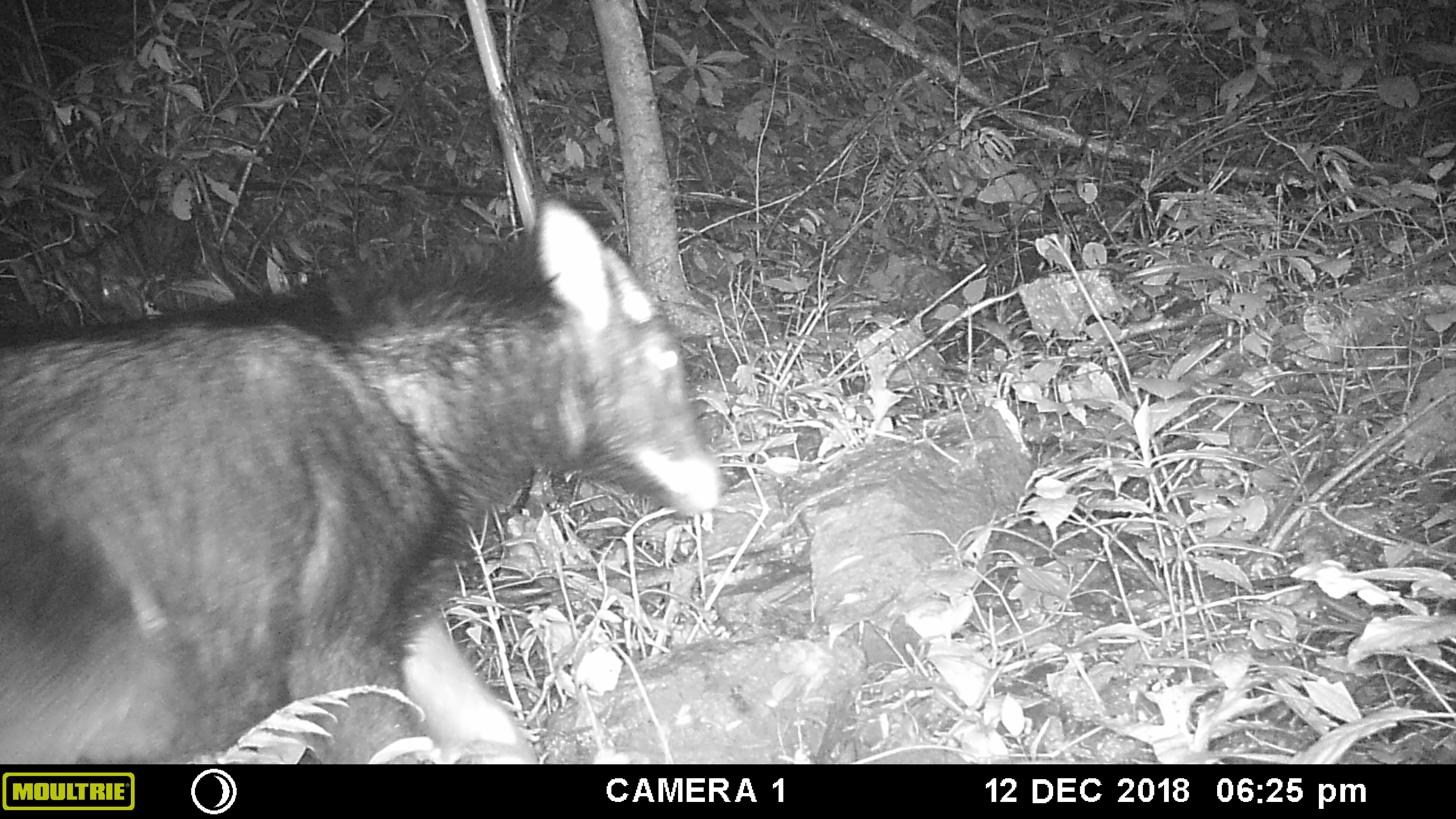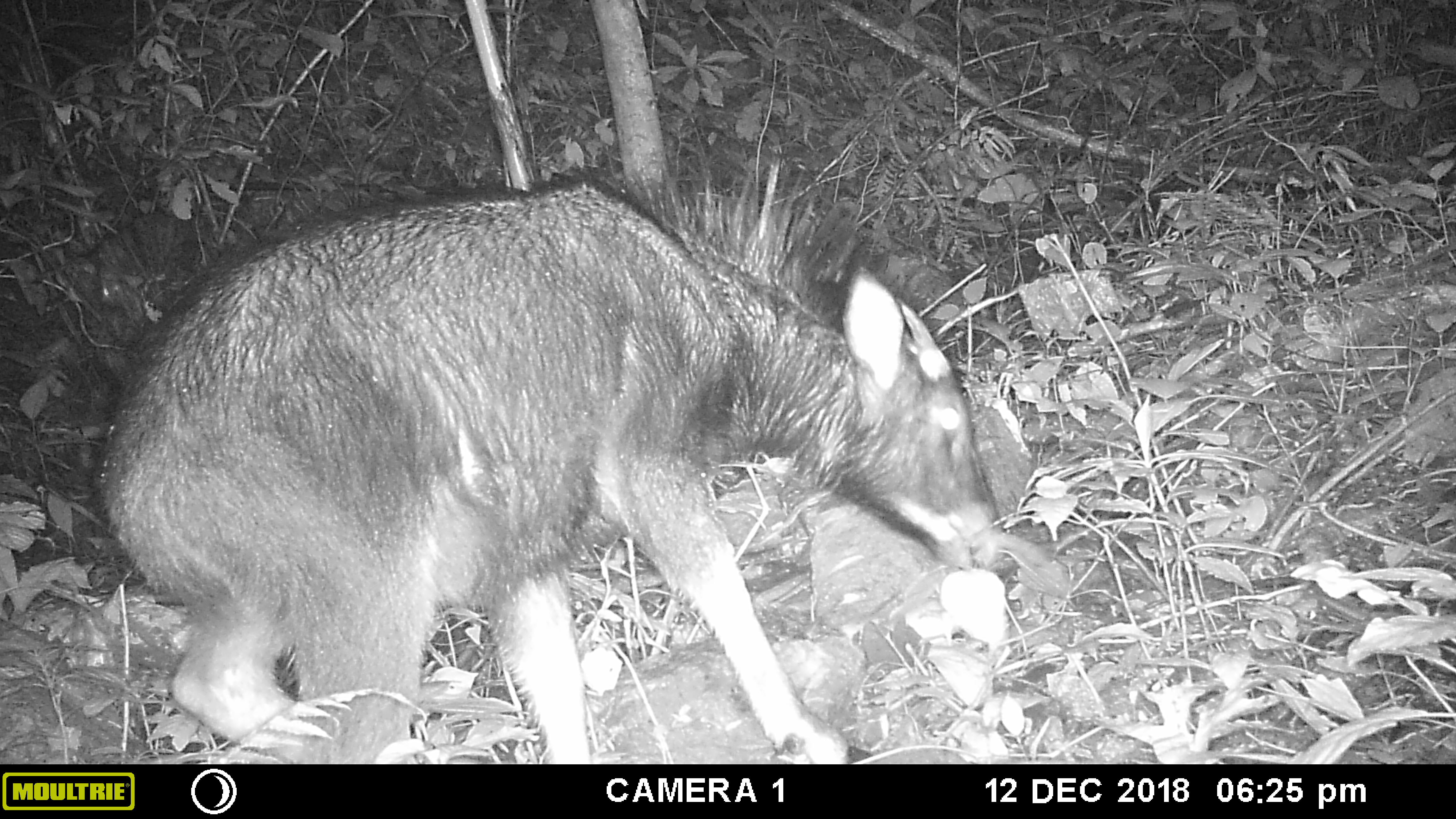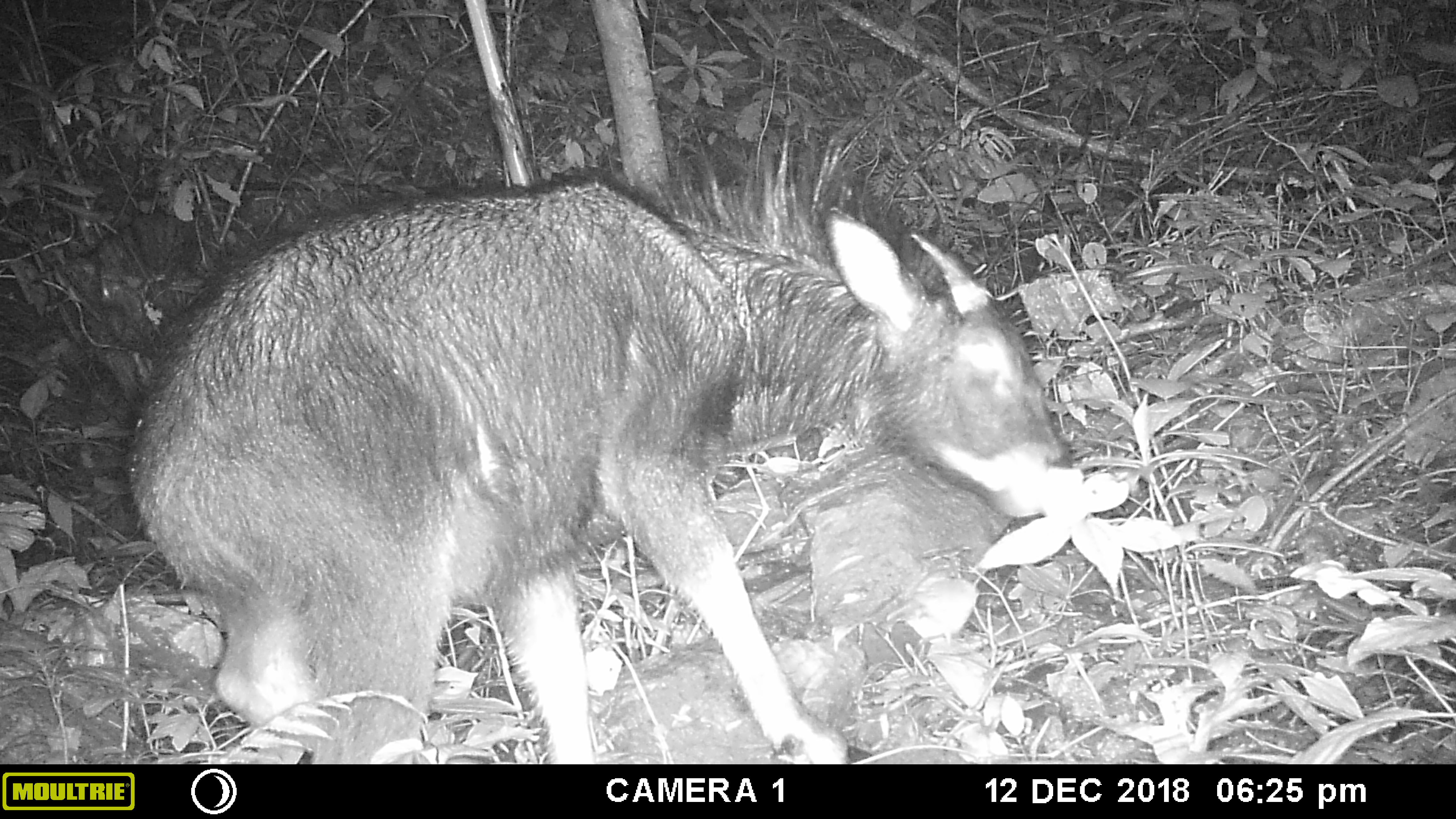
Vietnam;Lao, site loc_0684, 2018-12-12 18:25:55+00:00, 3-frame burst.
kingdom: Animalia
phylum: Chordata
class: Mammalia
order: Artiodactyla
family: Bovidae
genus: Capricornis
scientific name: Capricornis sumatraensis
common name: chinese serow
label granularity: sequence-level